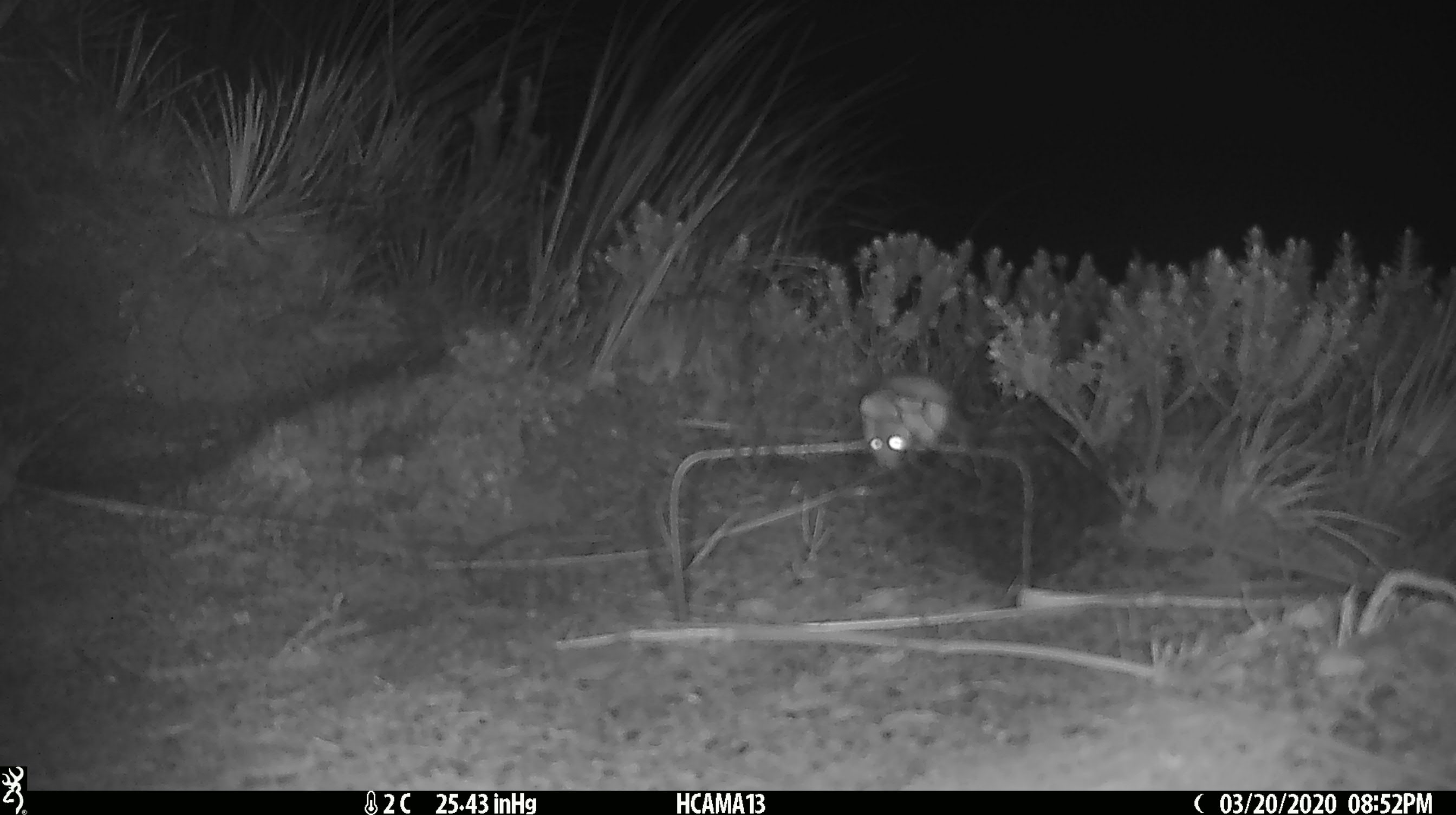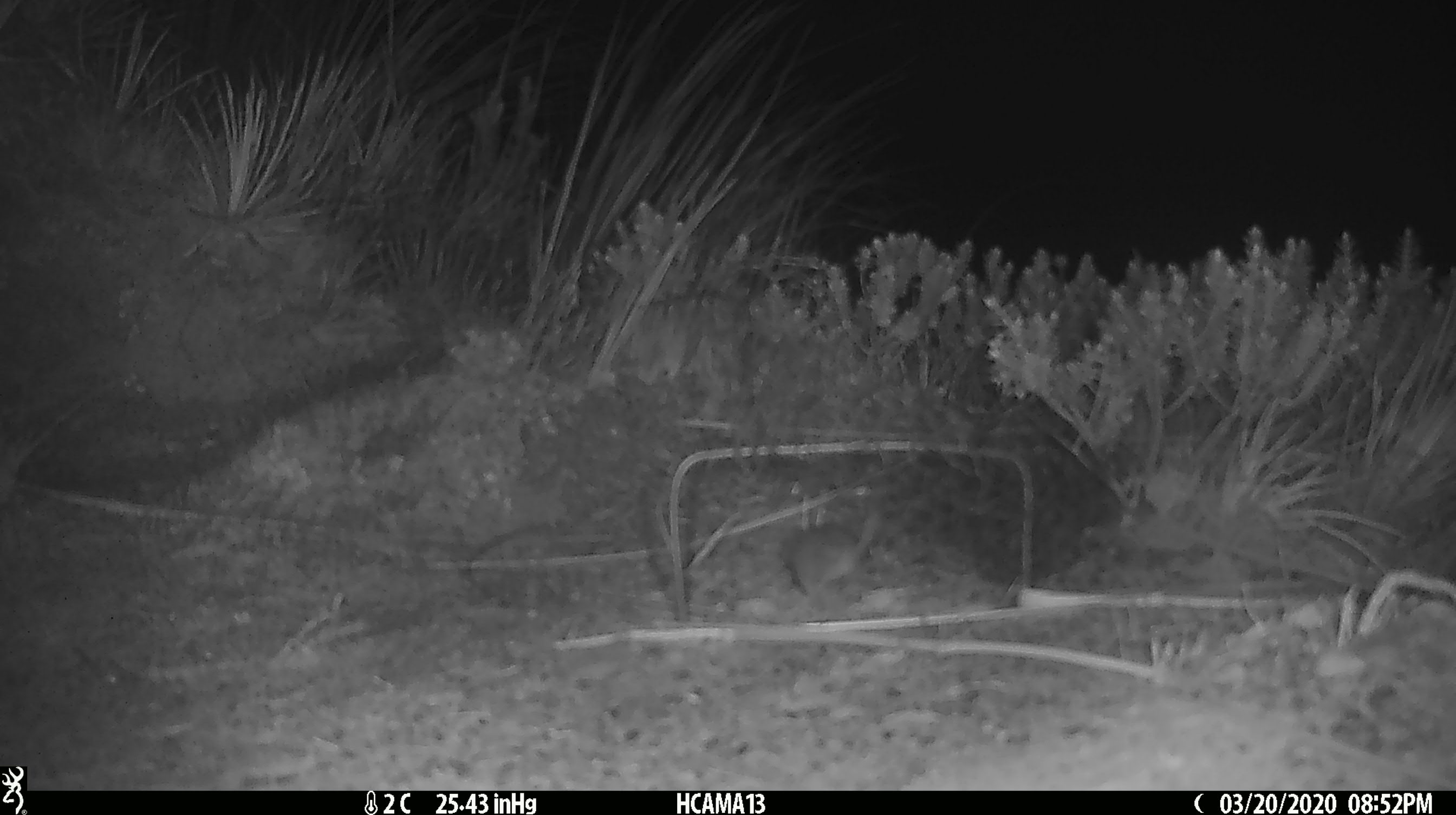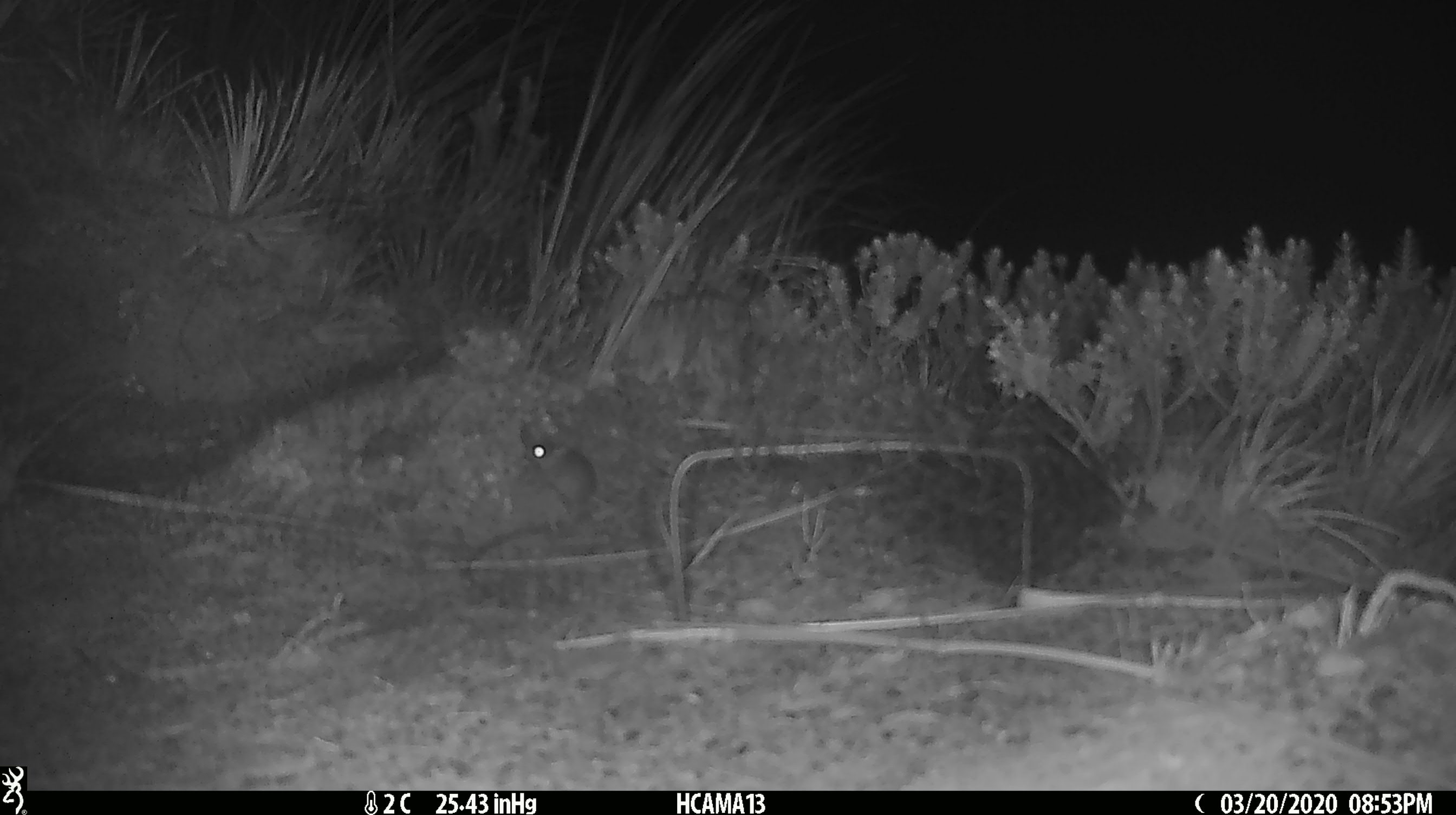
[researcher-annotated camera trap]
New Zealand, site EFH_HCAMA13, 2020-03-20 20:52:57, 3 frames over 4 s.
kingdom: Animalia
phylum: Chordata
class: Mammalia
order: Rodentia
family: Muridae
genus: Mus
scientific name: Mus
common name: mouse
Mouse (Mus).